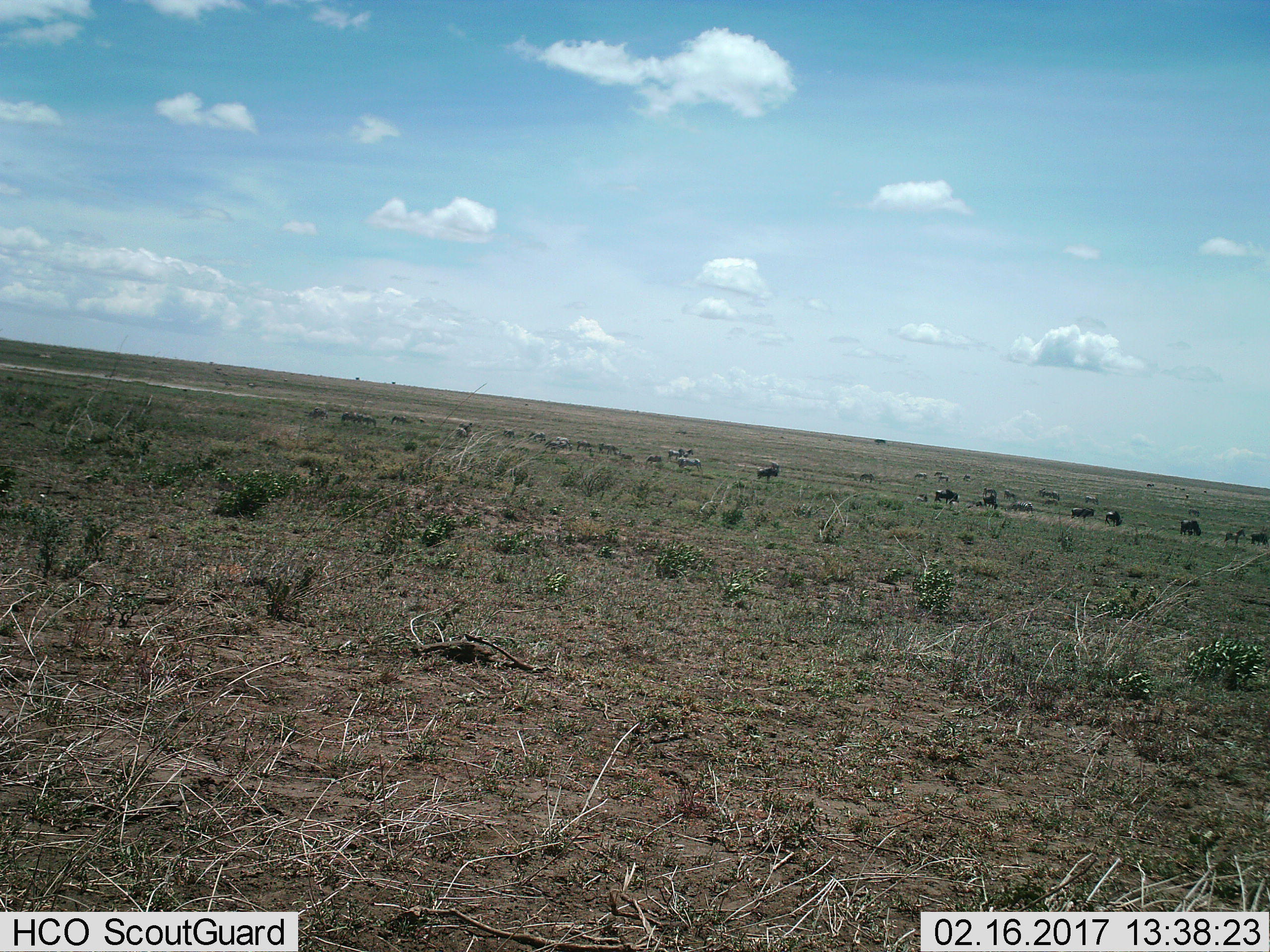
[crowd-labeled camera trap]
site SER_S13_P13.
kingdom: Animalia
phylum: Chordata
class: Mammalia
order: Artiodactyla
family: Bovidae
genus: Connochaetes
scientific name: Connochaetes taurinus taurinus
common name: blue wildebeest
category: wildebeestblue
Wildebeestblue (blue wildebeest) (Connochaetes taurinus taurinus), count 11-50. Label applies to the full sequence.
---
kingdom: Animalia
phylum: Chordata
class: Mammalia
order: Perissodactyla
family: Equidae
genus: Equus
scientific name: Equus quagga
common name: plains zebra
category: zebraplains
Zebraplains (plains zebra) (Equus quagga), count 11-50. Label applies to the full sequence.